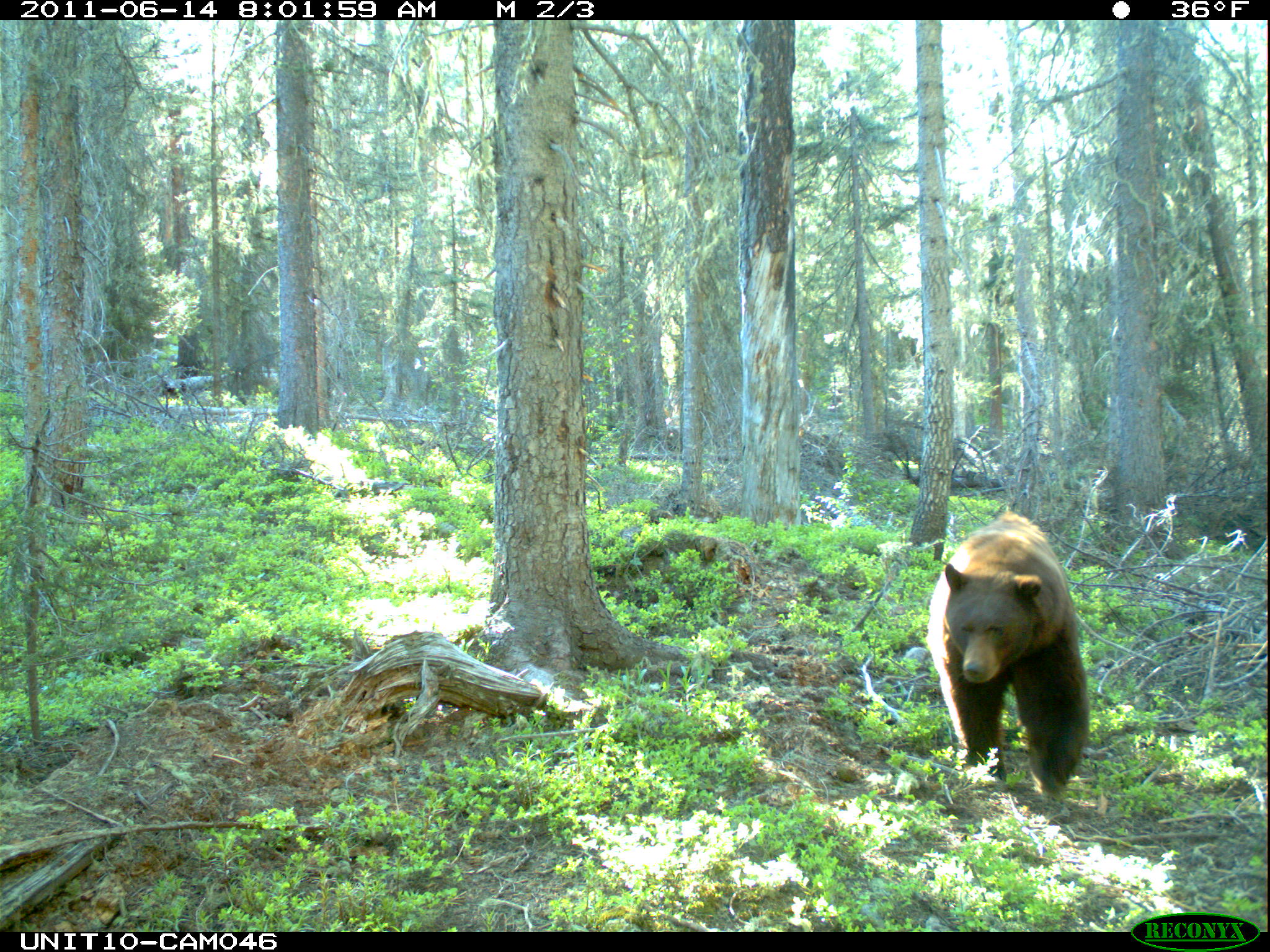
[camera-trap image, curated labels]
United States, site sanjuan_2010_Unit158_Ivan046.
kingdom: Animalia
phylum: Chordata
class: Mammalia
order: Carnivora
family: Ursidae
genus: Ursus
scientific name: Ursus americanus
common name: american black bear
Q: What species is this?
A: Ursus americanus (american black bear).